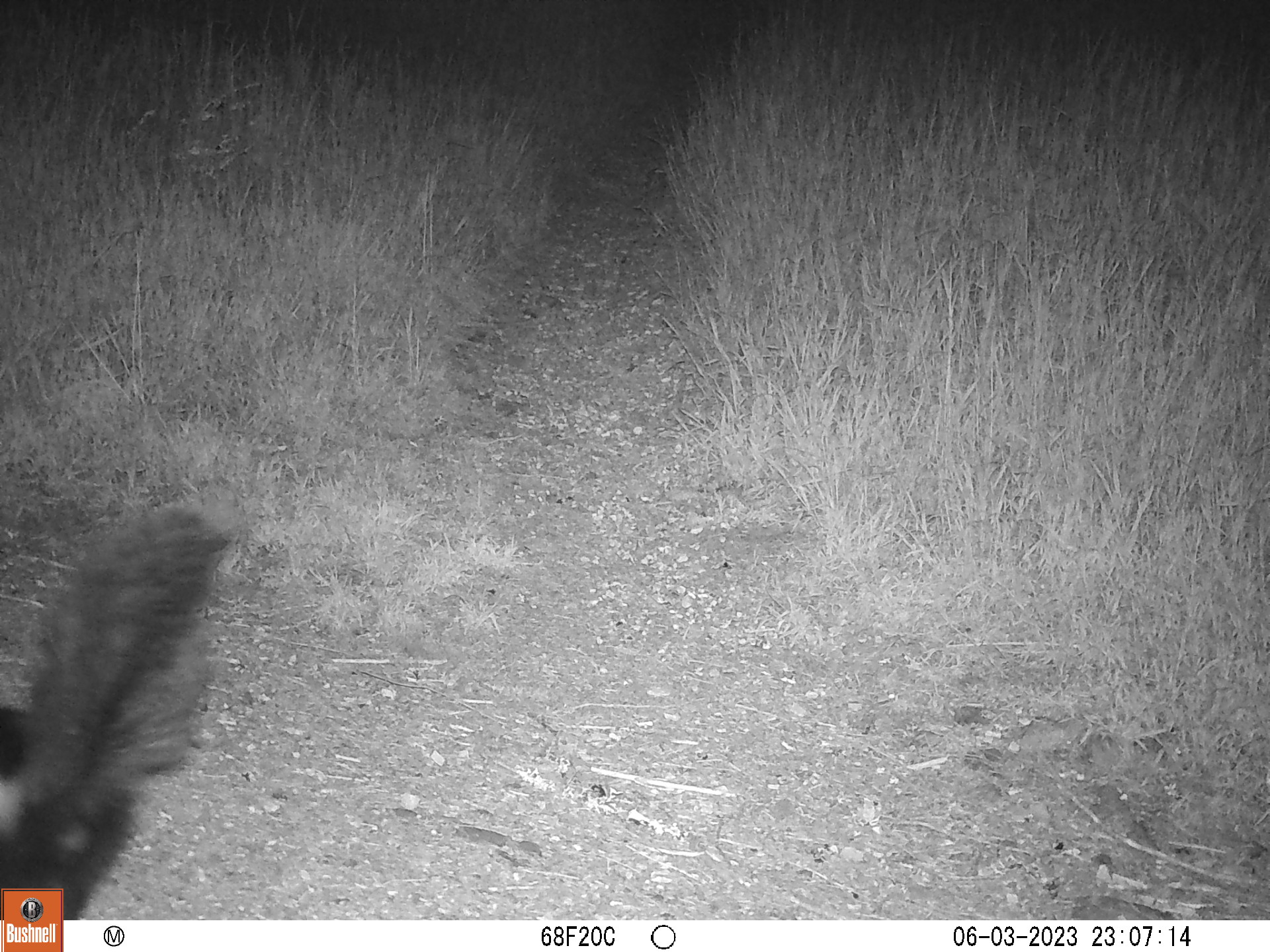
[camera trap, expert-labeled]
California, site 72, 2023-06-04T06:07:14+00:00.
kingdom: Animalia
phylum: Chordata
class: Mammalia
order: Carnivora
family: Mephitidae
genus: Mephitis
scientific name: Mephitis mephitis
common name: striped skunk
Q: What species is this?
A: Striped skunk (Mephitis mephitis).